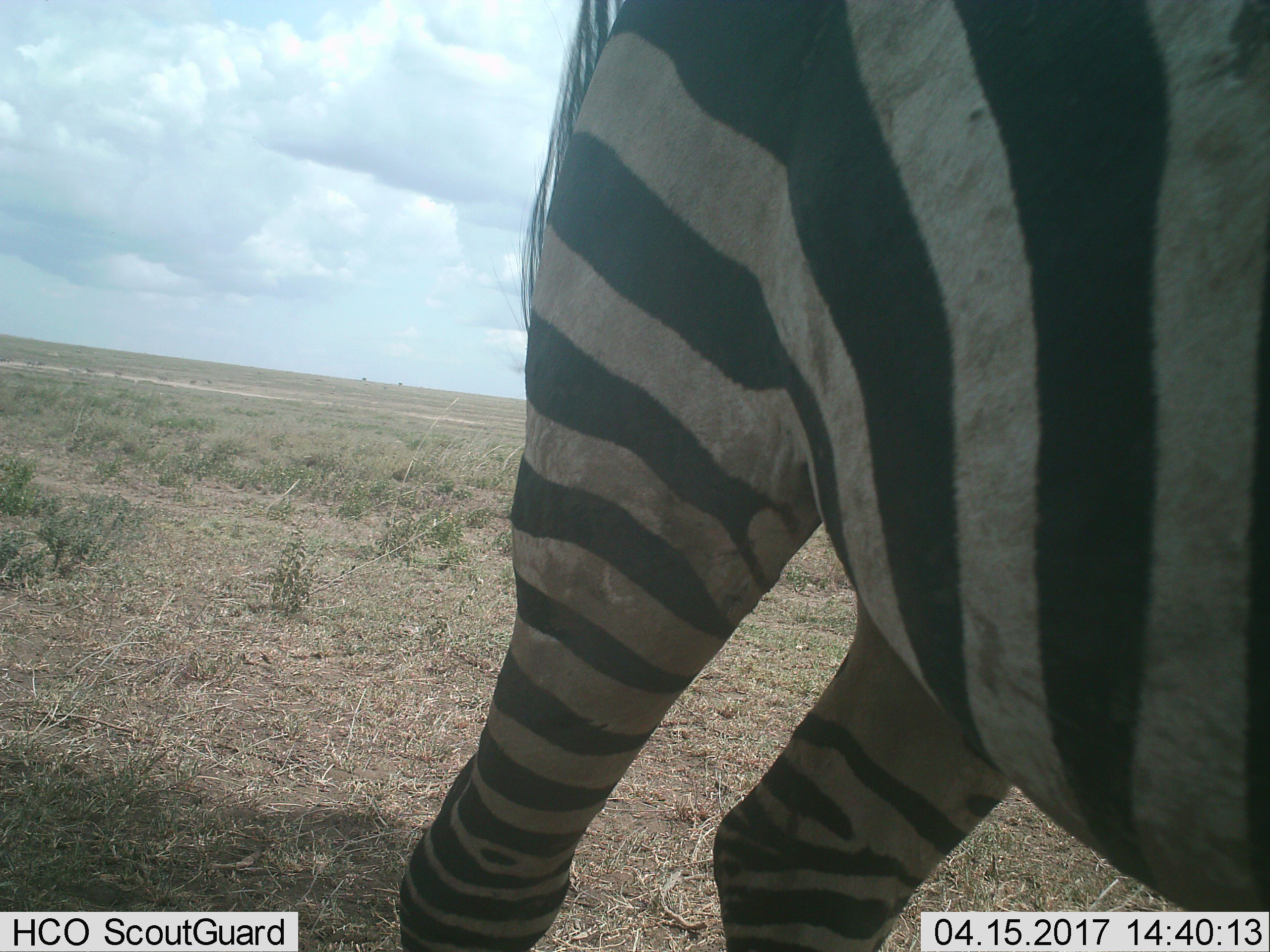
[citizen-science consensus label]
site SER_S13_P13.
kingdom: Animalia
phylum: Chordata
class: Mammalia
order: Perissodactyla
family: Equidae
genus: Equus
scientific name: Equus quagga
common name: plains zebra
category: zebraplains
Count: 1.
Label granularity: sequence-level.